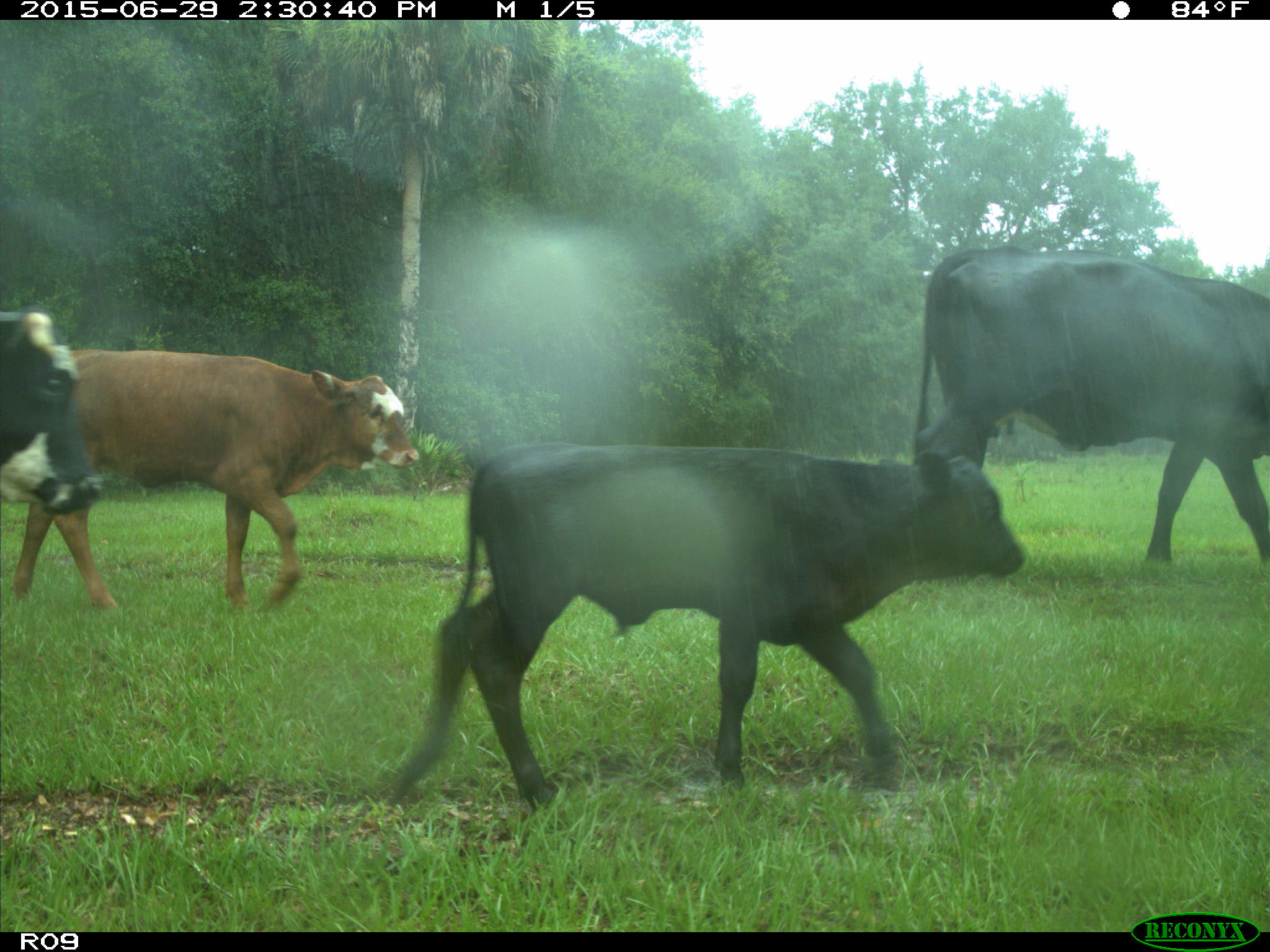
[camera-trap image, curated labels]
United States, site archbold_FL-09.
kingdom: Animalia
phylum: Chordata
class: Mammalia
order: Artiodactyla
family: Bovidae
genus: Bos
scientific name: Bos taurus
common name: domestic cow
Bos taurus (domestic cow).